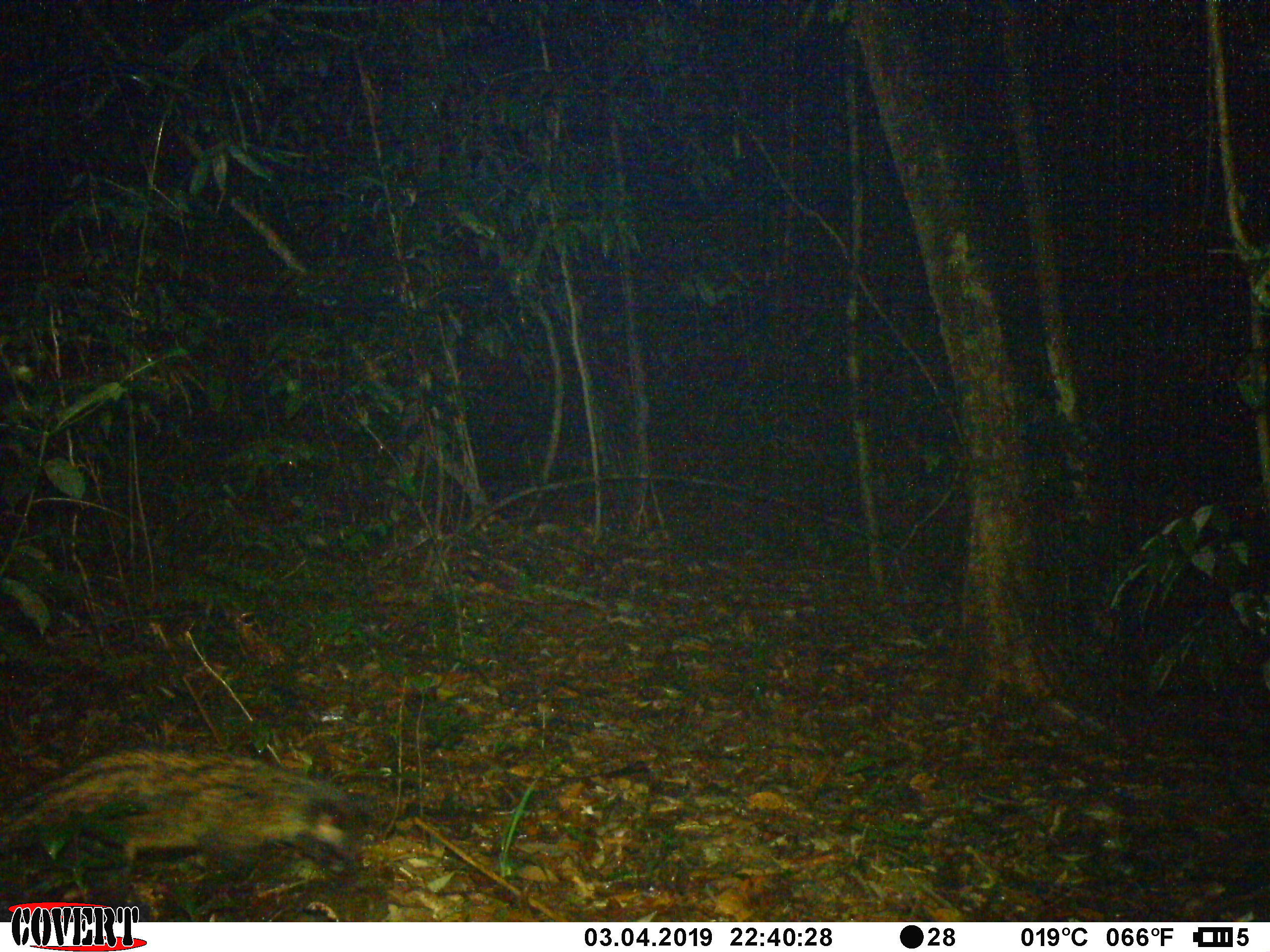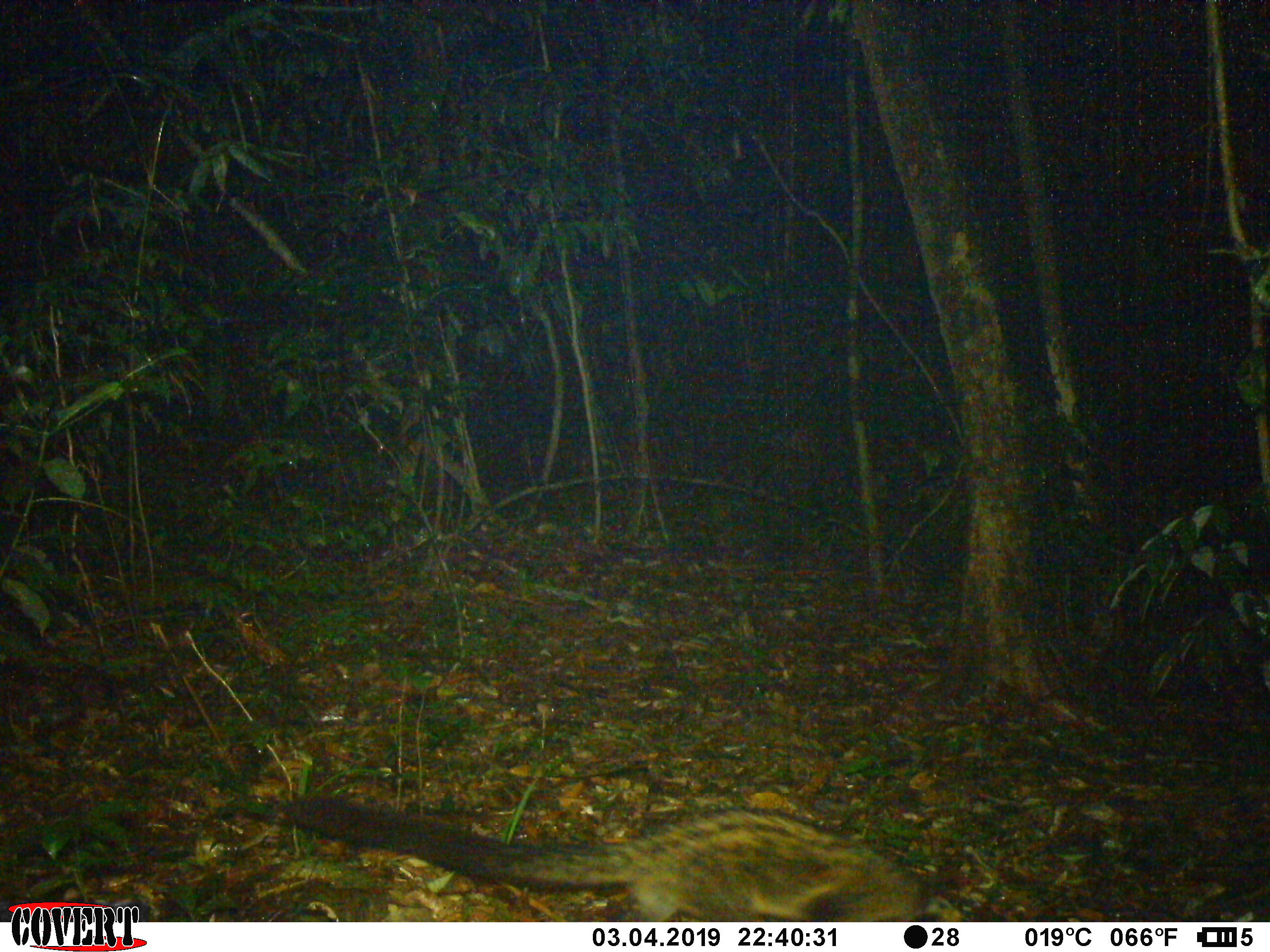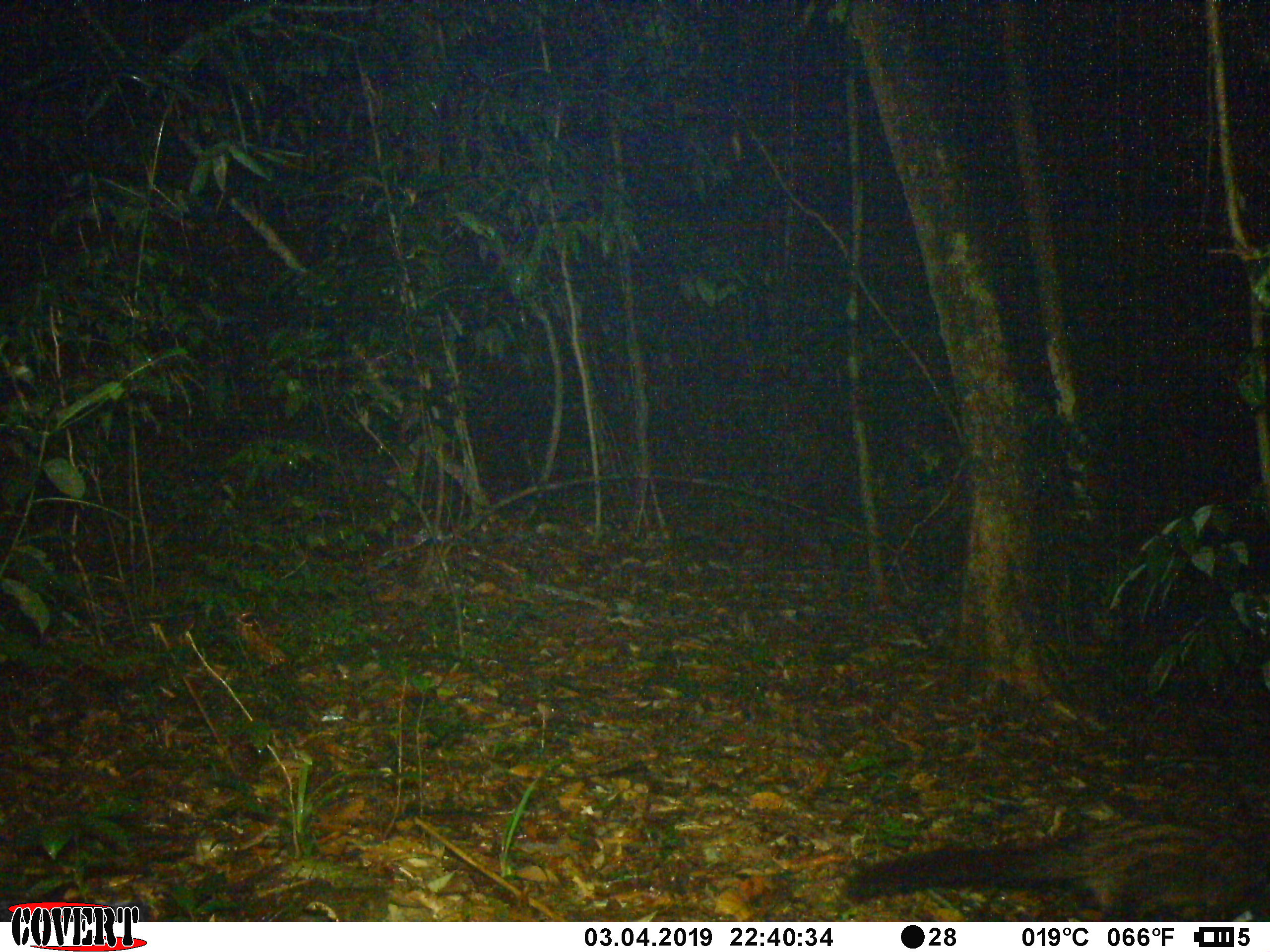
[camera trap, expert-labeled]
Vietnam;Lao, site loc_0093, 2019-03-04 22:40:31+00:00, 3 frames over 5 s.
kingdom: Animalia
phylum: Chordata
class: Mammalia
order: Carnivora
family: Viverridae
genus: Paradoxurus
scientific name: Paradoxurus hermaphroditus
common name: common palm civet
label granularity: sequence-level